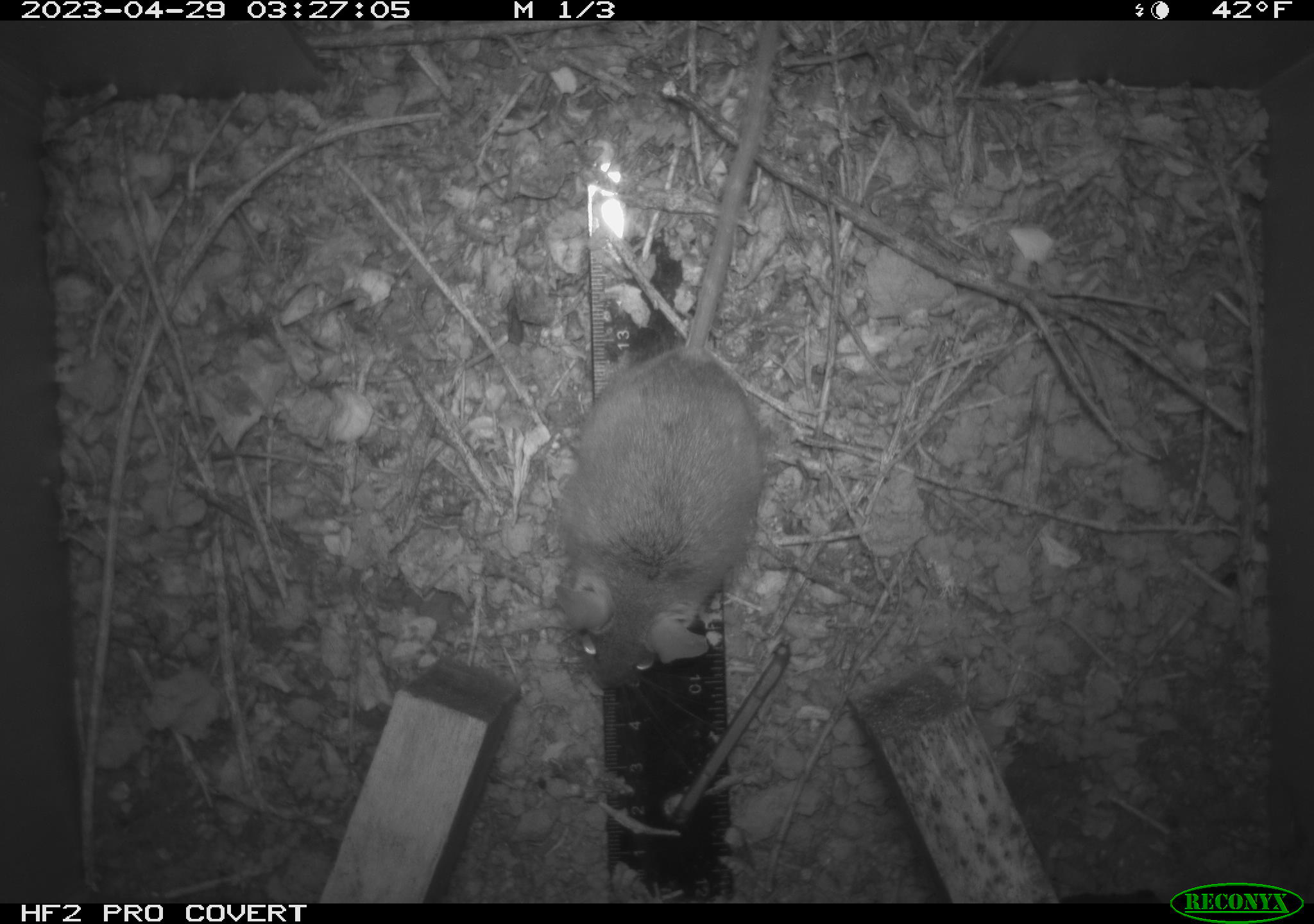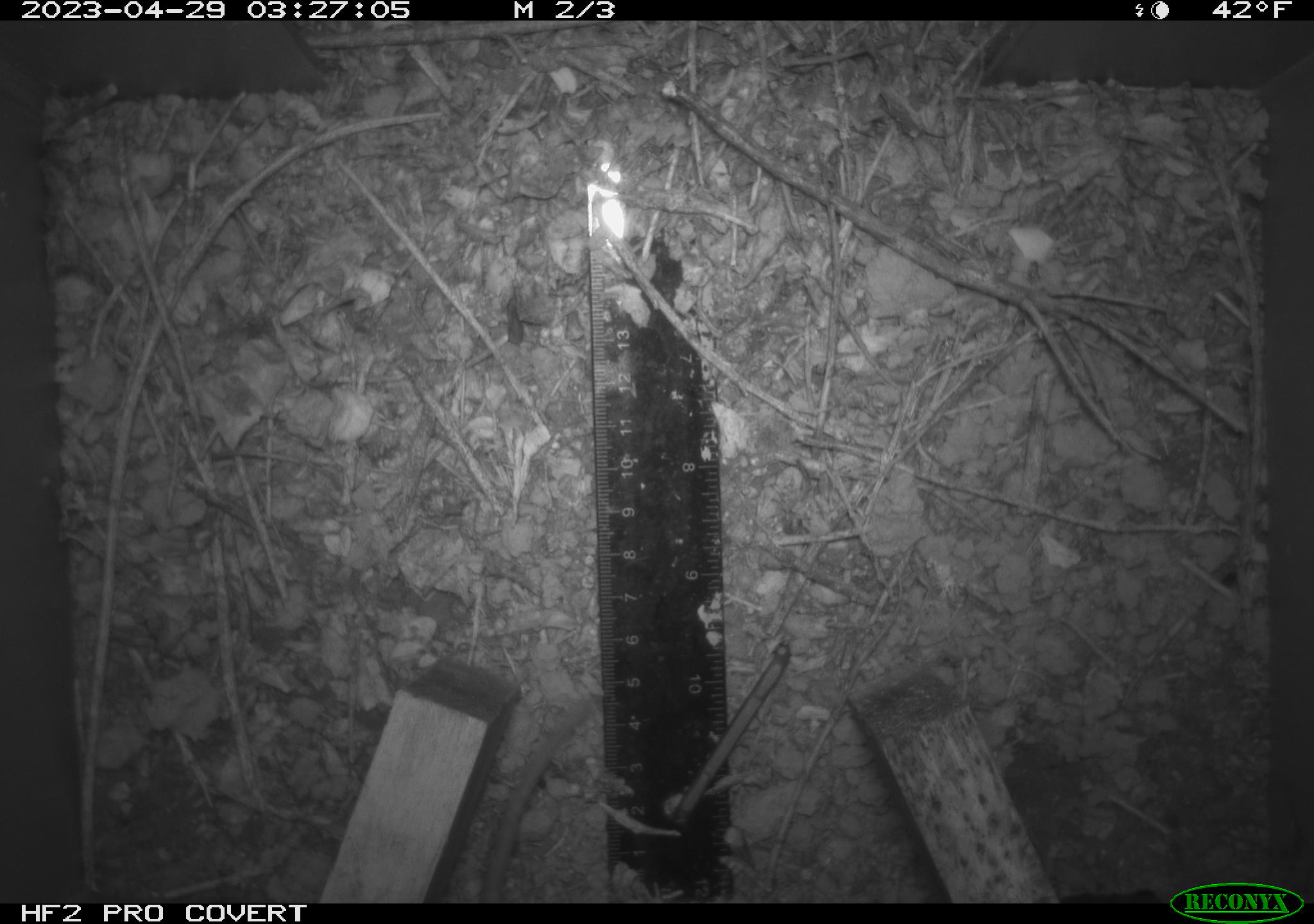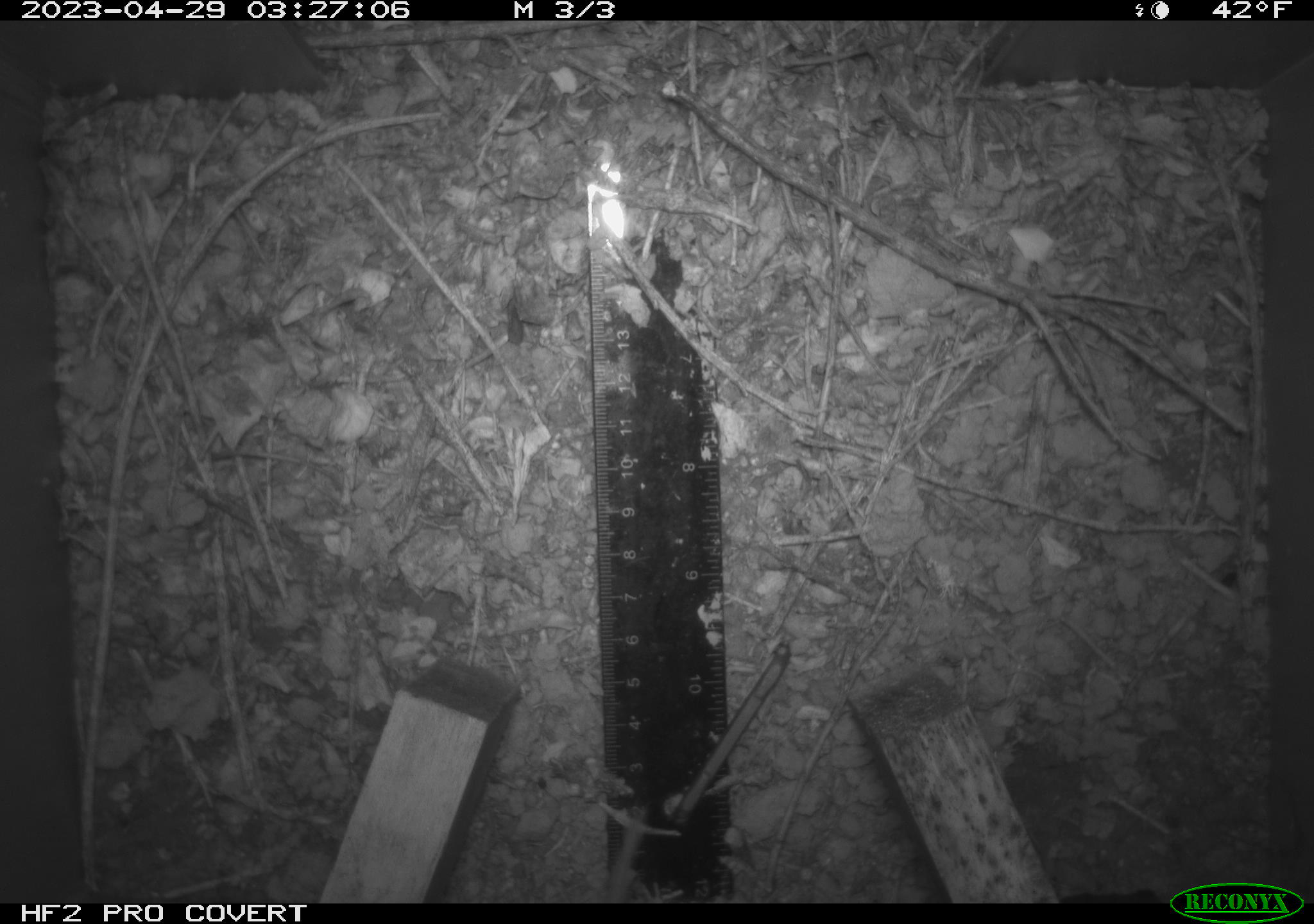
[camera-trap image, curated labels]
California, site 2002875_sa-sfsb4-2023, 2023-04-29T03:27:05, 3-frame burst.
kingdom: Animalia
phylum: Chordata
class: Mammalia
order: Rodentia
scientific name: Rodentia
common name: mouse species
Mouse species (Rodentia).